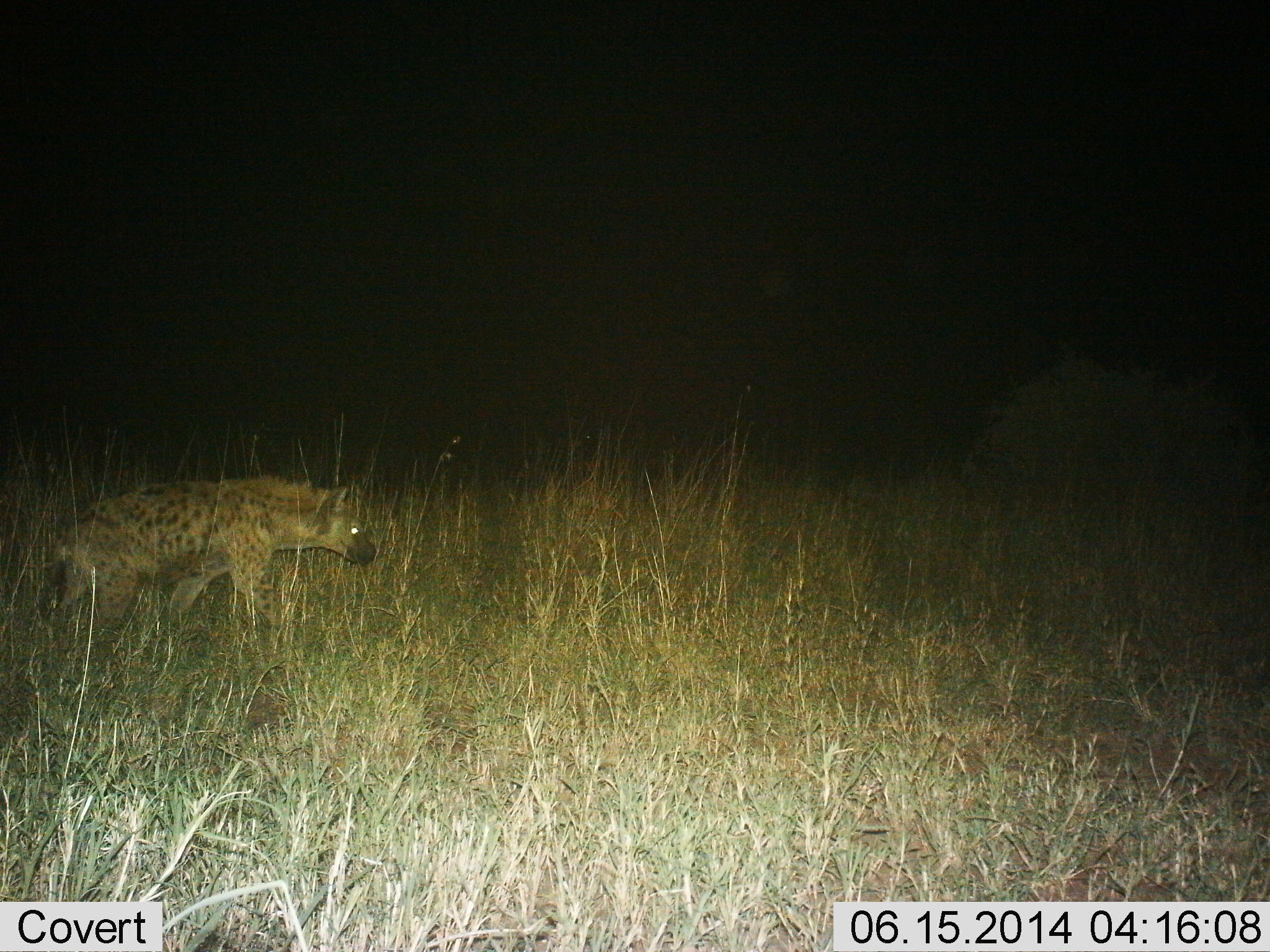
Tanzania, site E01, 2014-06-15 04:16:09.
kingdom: Animalia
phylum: Chordata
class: Mammalia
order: Carnivora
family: Hyaenidae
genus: Crocuta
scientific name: Crocuta crocuta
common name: spotted hyena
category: hyenaspotted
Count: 1.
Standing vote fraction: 40%.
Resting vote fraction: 0%.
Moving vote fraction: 60%.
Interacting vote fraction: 0%.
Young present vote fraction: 0%.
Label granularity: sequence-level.